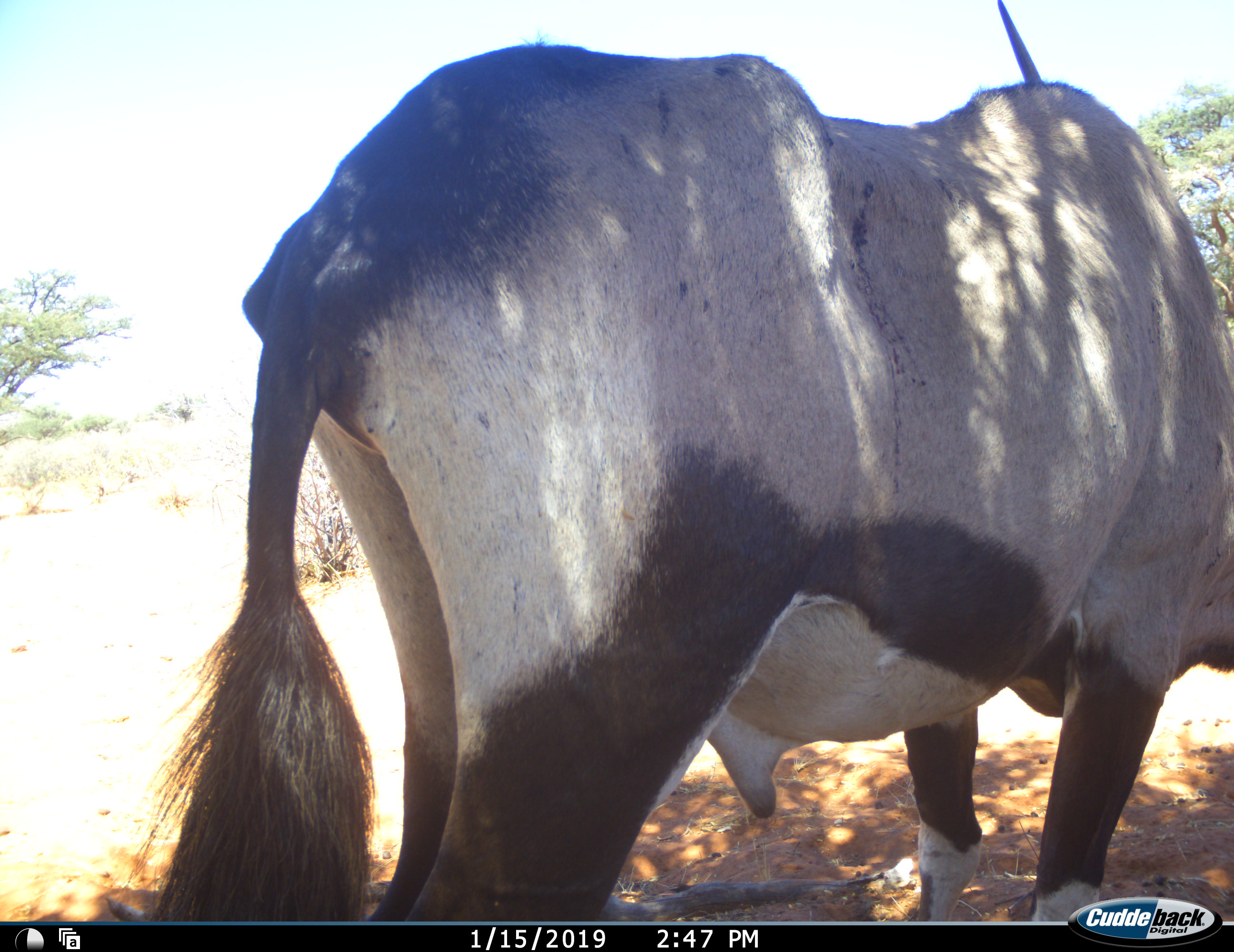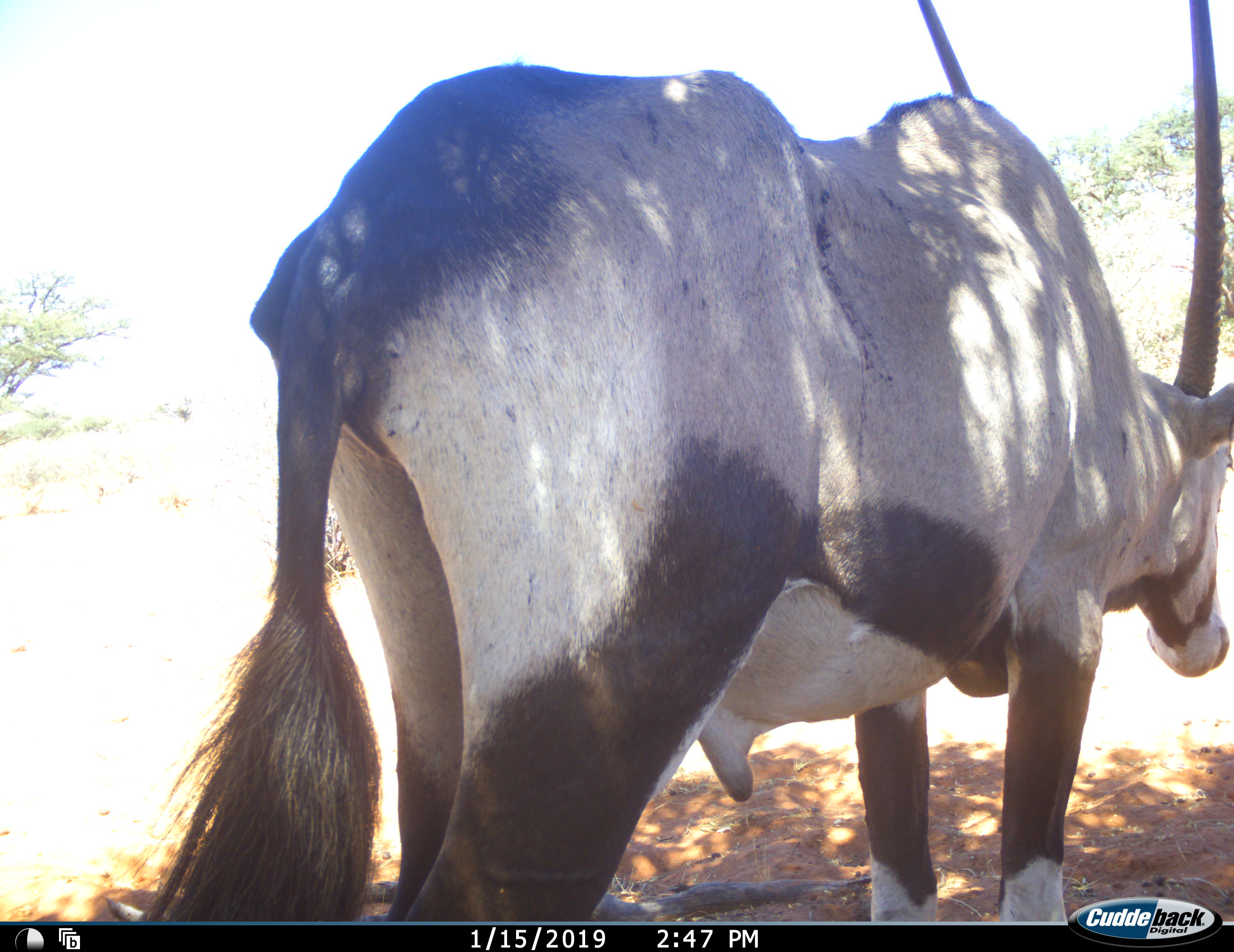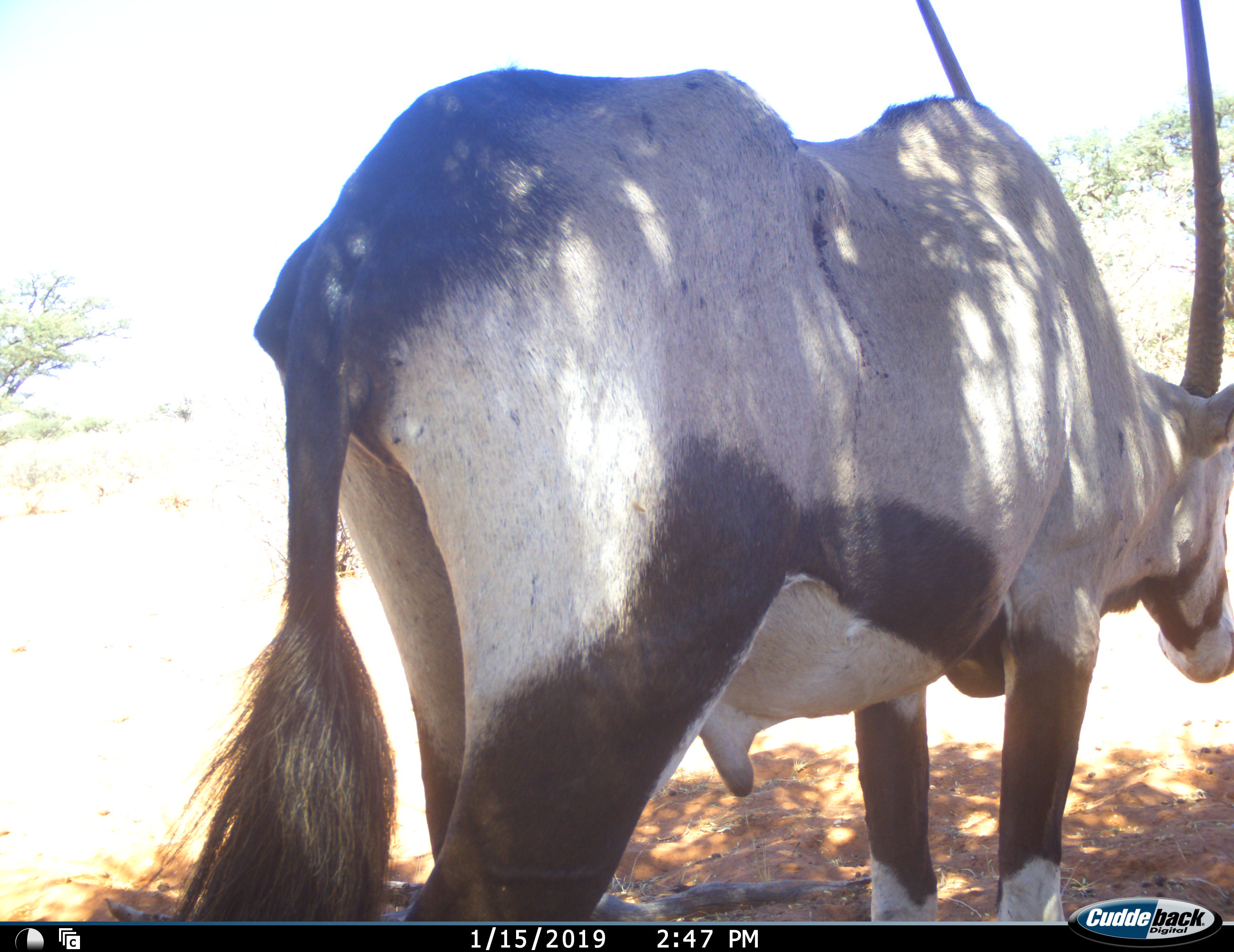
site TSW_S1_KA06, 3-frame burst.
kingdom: Animalia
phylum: Chordata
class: Mammalia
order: Artiodactyla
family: Bovidae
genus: Oryx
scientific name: Oryx gazella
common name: gemsbok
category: oryx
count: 1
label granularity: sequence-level